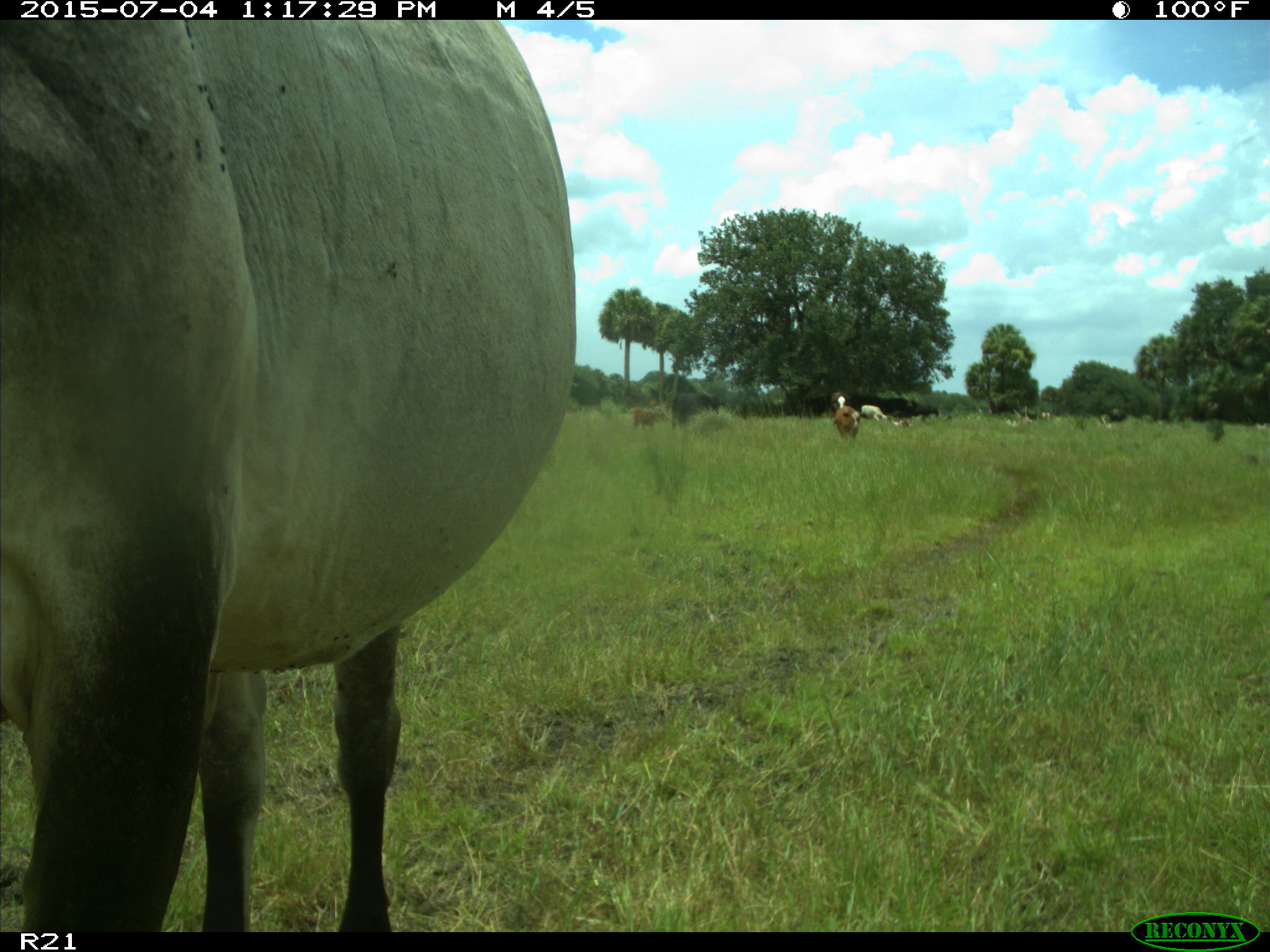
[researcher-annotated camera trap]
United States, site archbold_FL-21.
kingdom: Animalia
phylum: Chordata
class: Mammalia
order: Artiodactyla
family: Bovidae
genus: Bos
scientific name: Bos taurus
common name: domestic cow